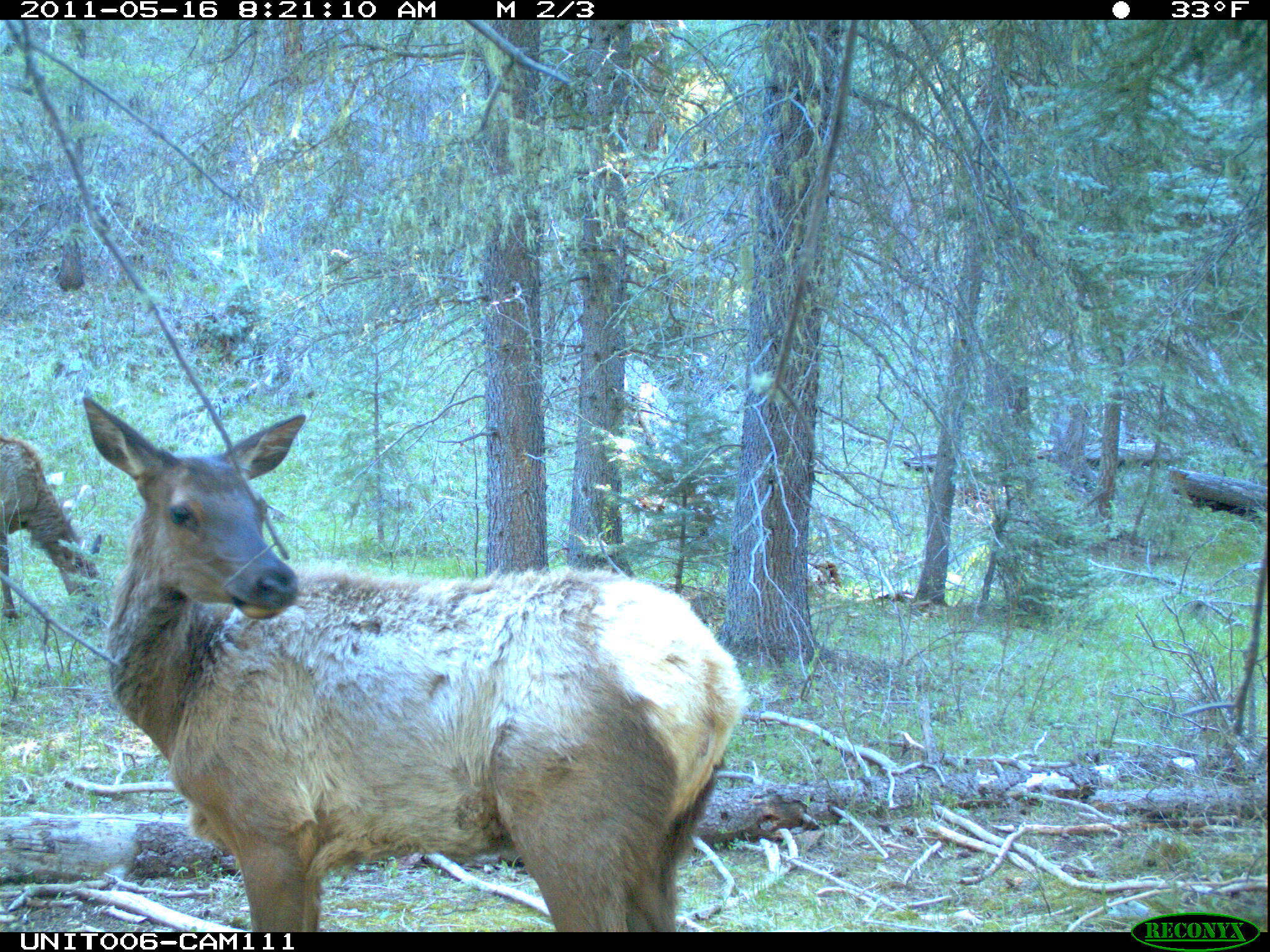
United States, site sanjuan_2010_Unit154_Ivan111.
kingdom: Animalia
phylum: Chordata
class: Mammalia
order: Artiodactyla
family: Cervidae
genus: Cervus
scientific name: Cervus elaphus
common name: red deer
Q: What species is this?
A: Cervus elaphus (red deer).